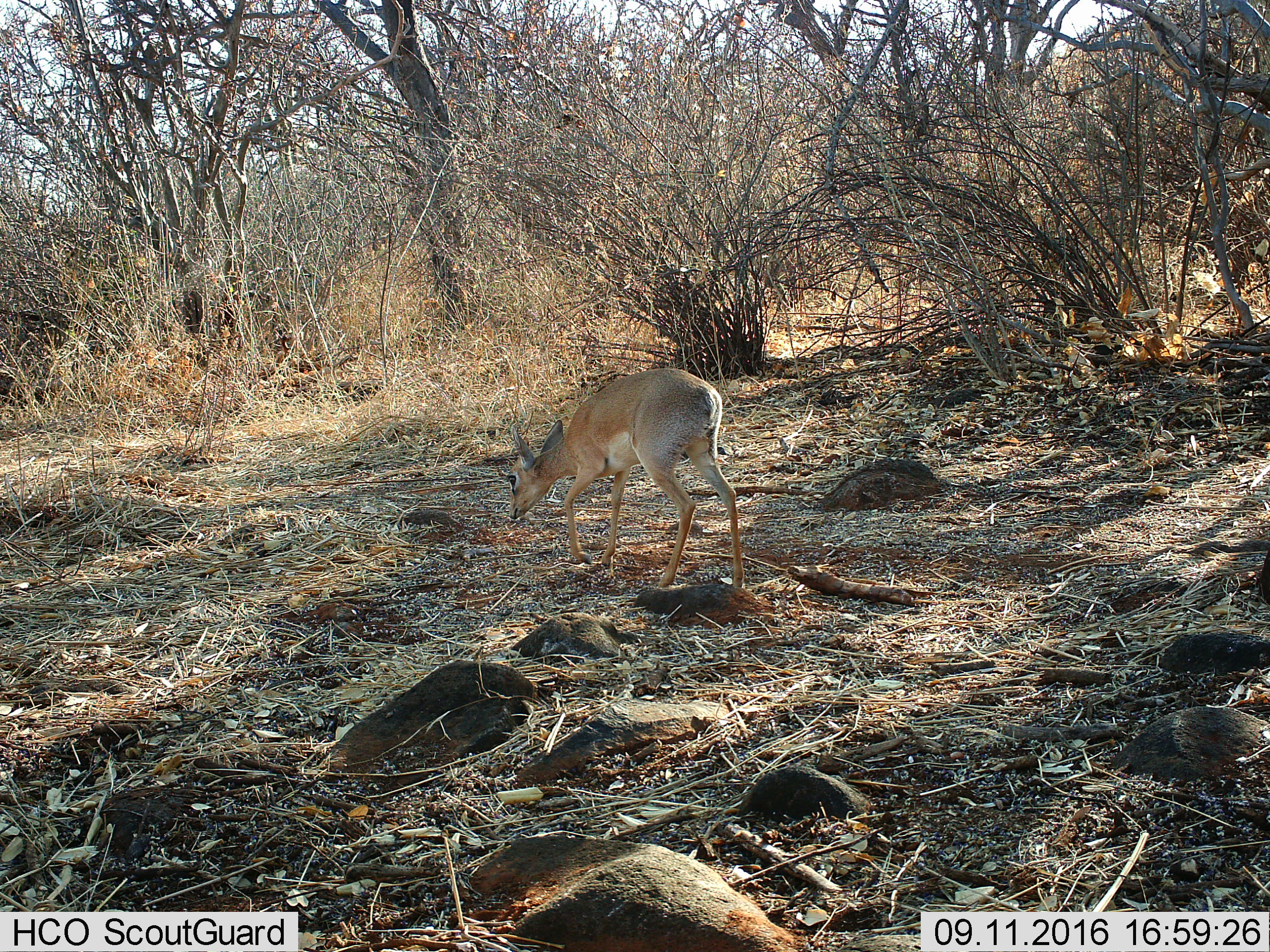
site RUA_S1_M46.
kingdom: Animalia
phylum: Chordata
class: Mammalia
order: Artiodactyla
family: Bovidae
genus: Madoqua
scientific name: Madoqua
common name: dik-dik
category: dikdik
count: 1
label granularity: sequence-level